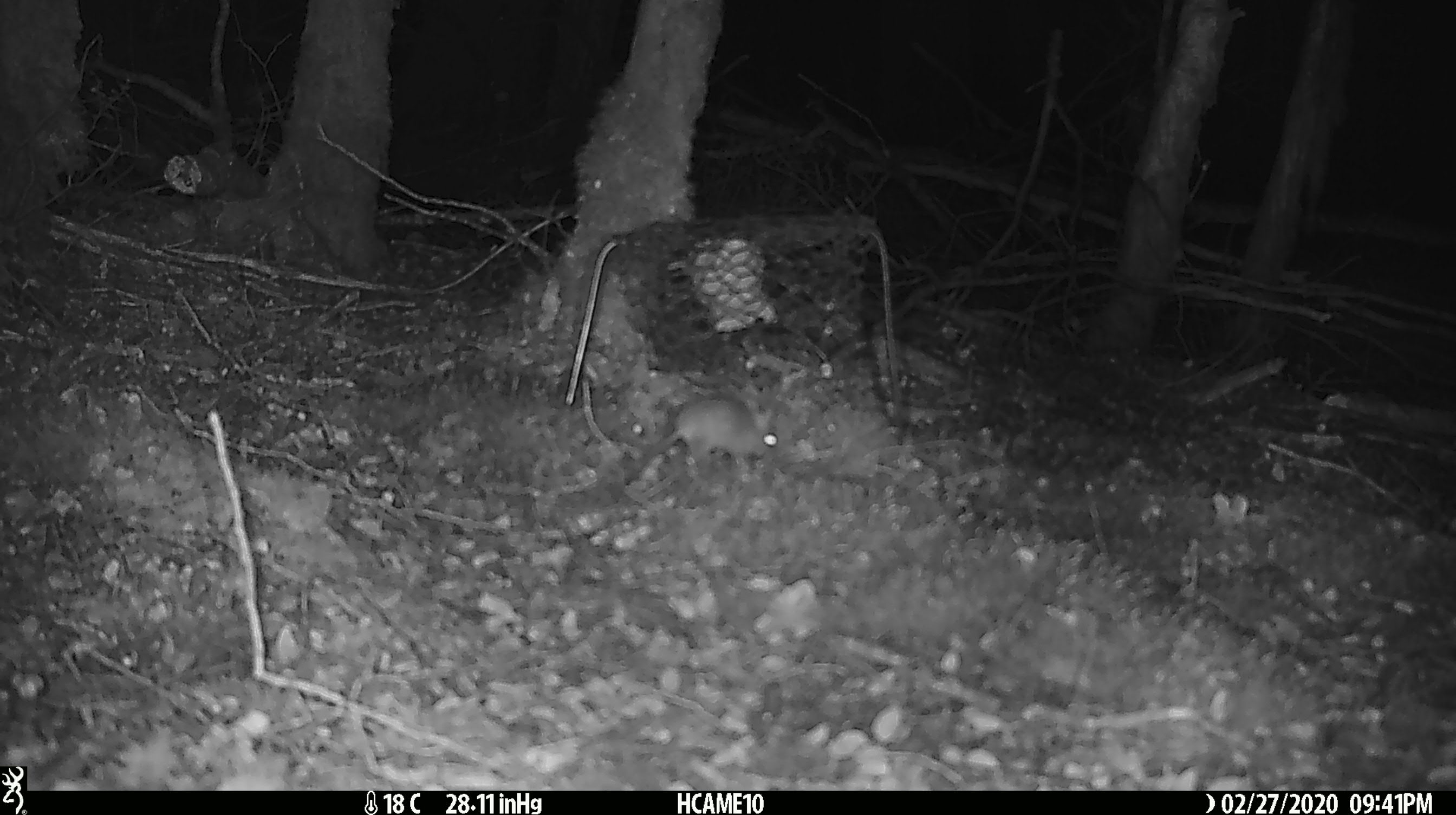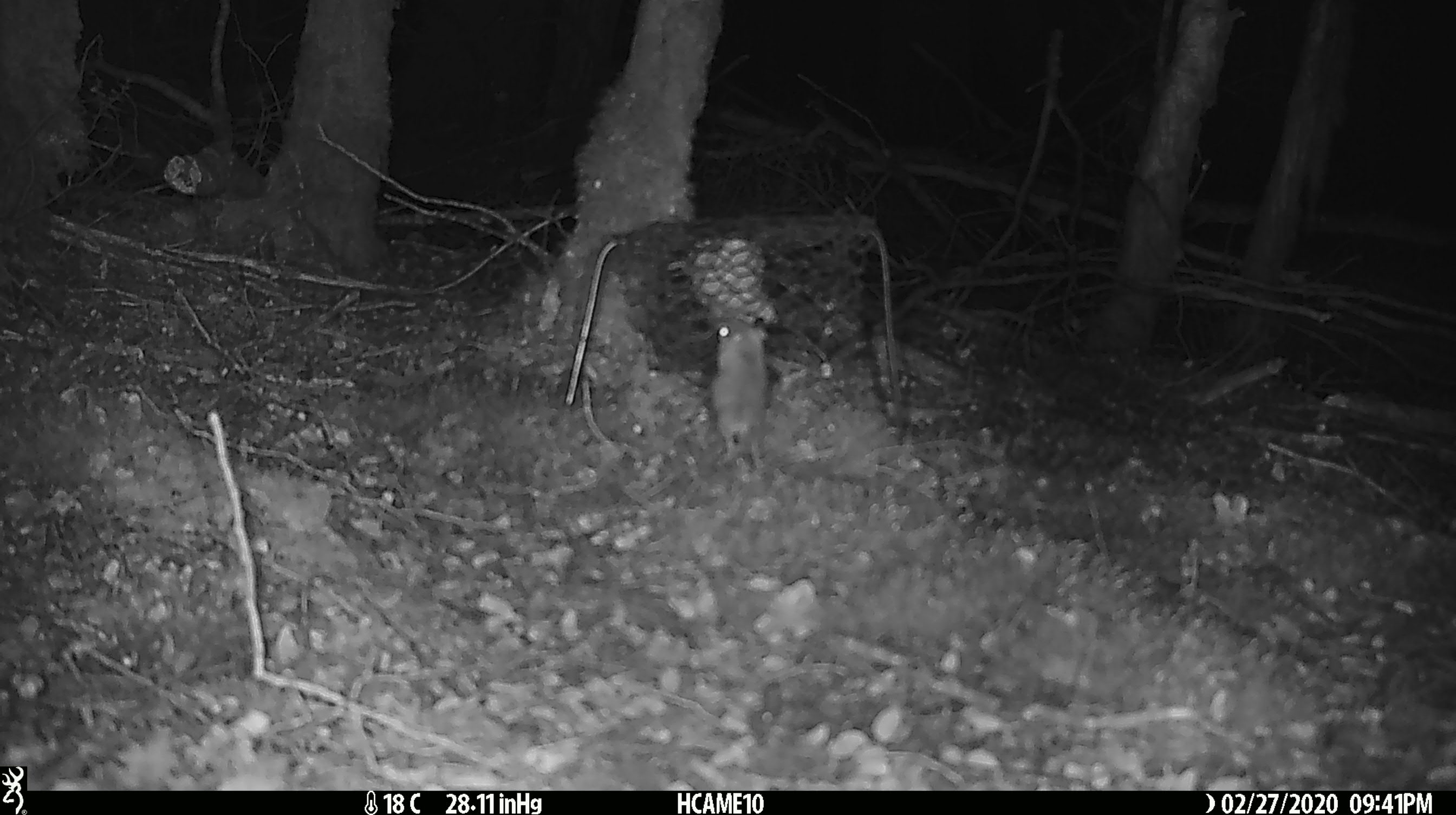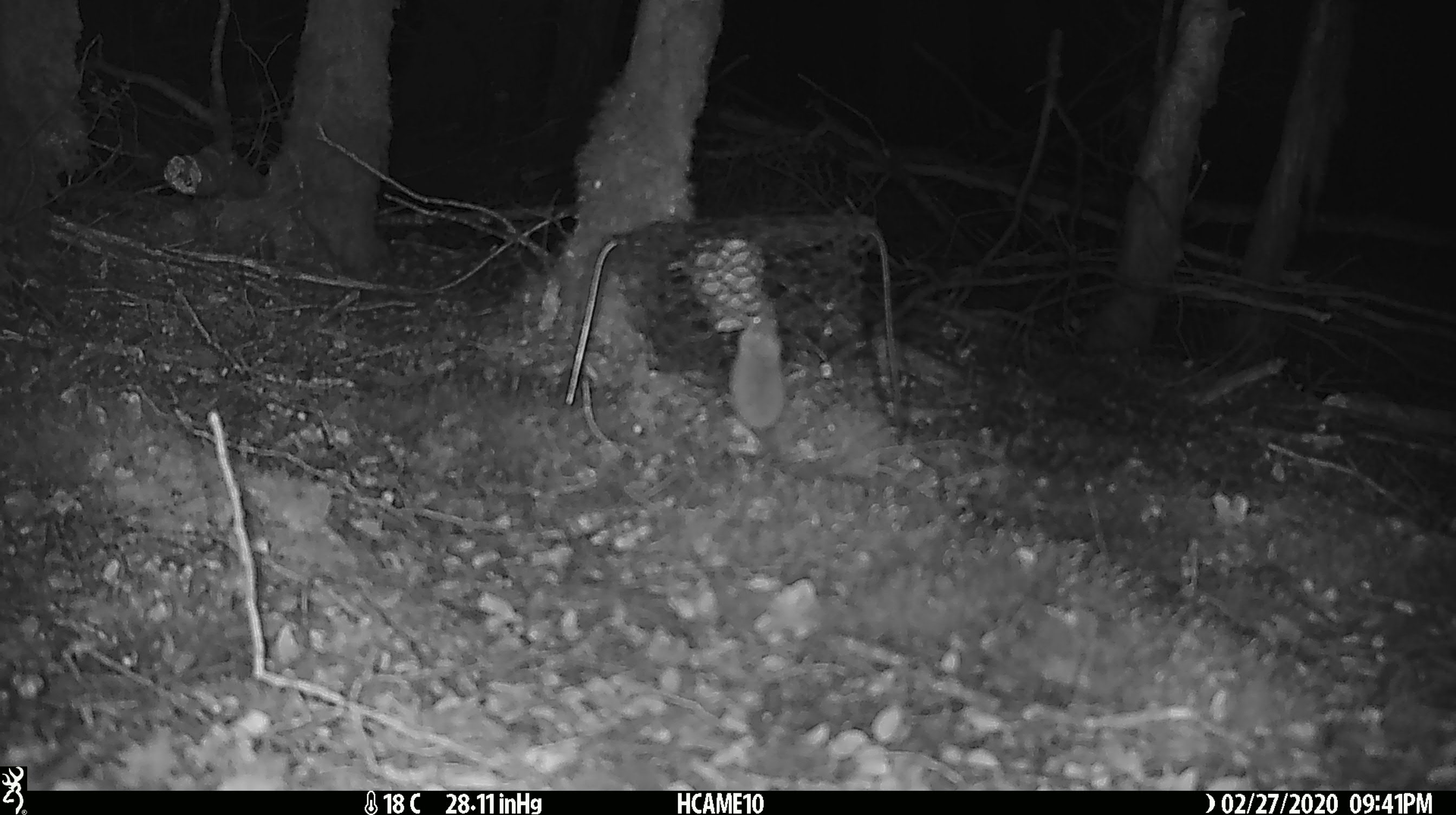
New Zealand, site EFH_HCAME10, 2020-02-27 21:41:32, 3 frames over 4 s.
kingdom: Animalia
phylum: Chordata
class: Mammalia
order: Rodentia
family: Muridae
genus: Mus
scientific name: Mus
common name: mouse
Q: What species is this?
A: Mouse (Mus).